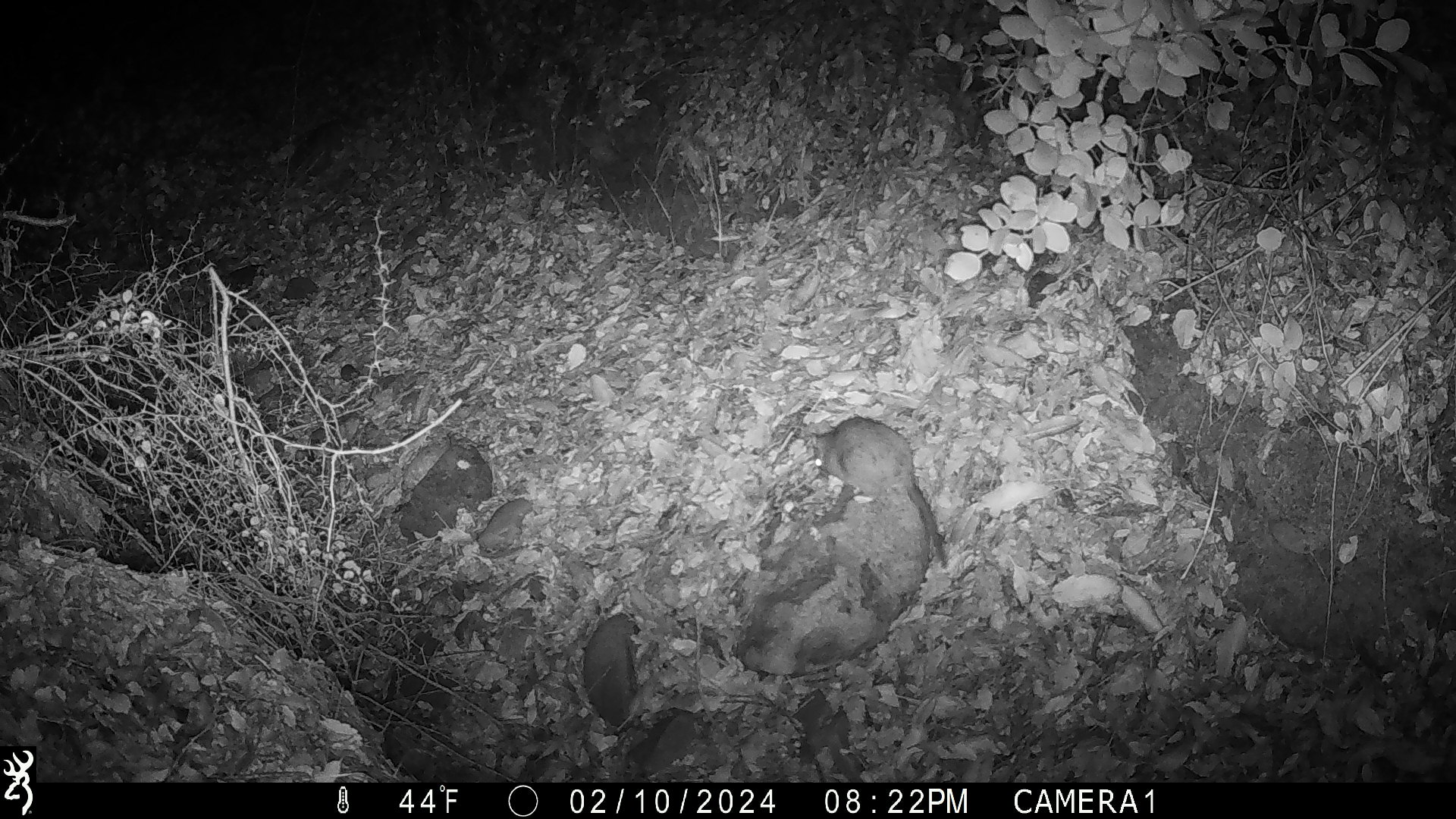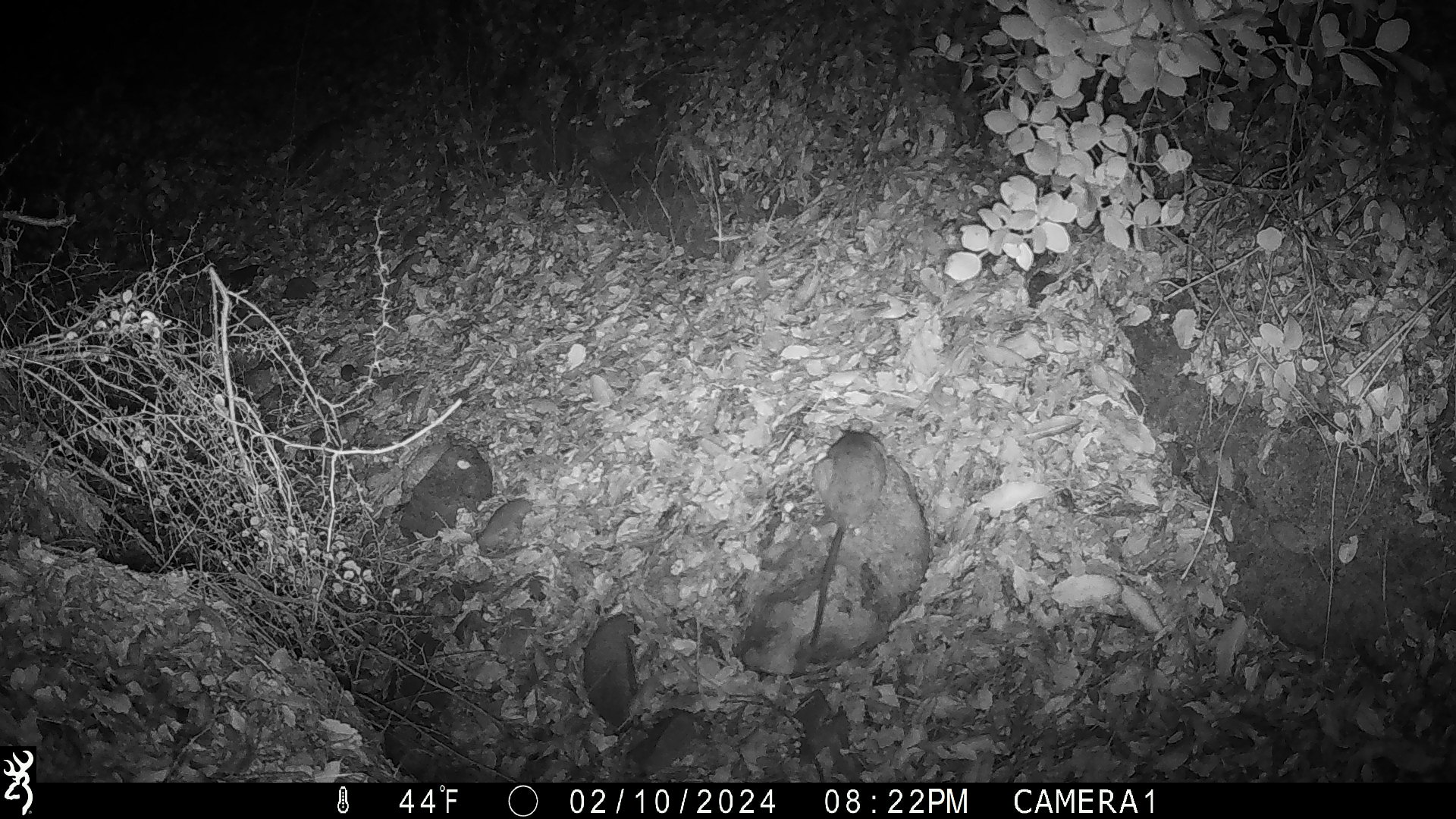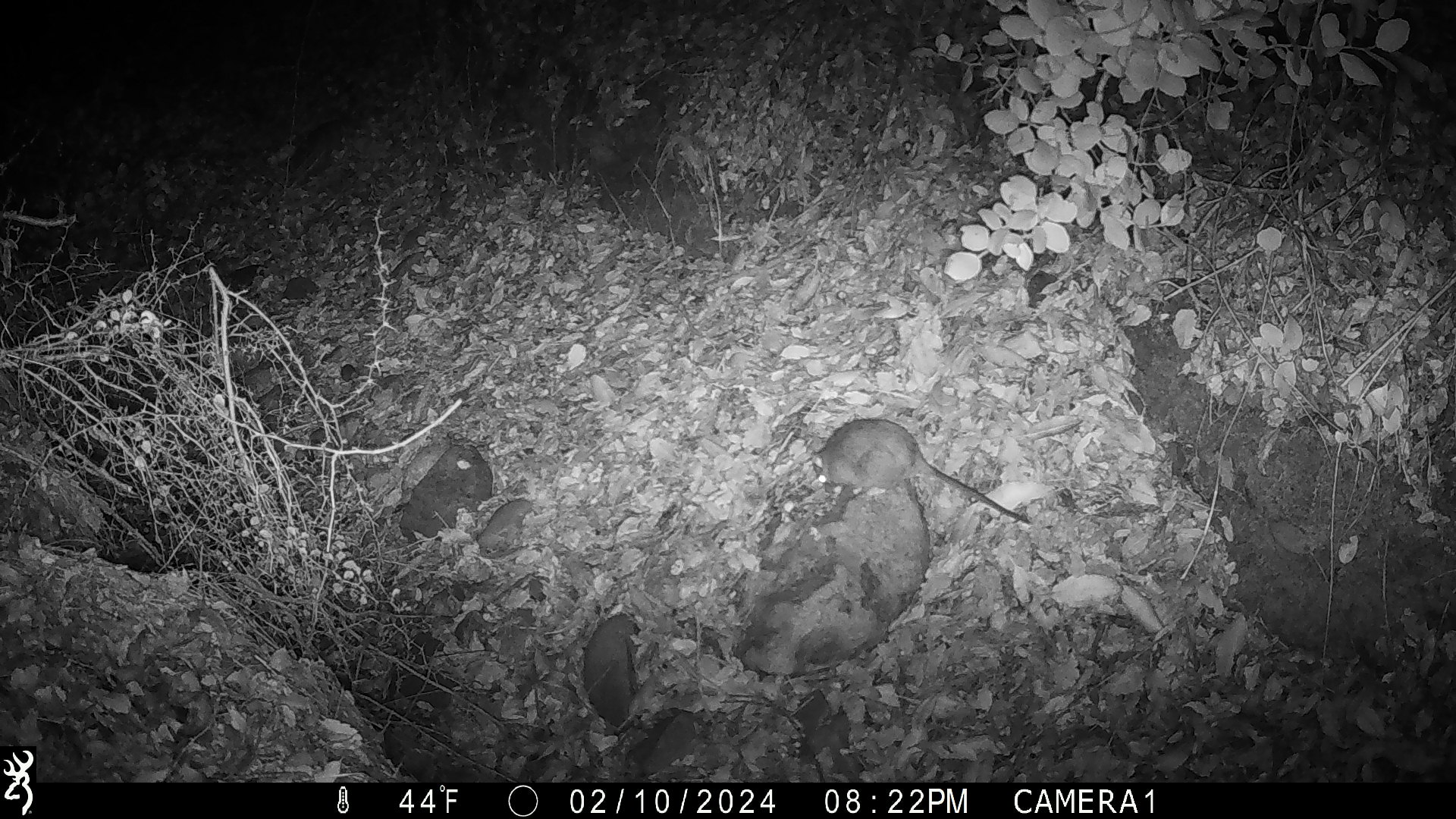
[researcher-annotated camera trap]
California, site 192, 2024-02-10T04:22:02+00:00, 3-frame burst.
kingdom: Animalia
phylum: Chordata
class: Mammalia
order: Rodentia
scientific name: Rodentia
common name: mouse or rat